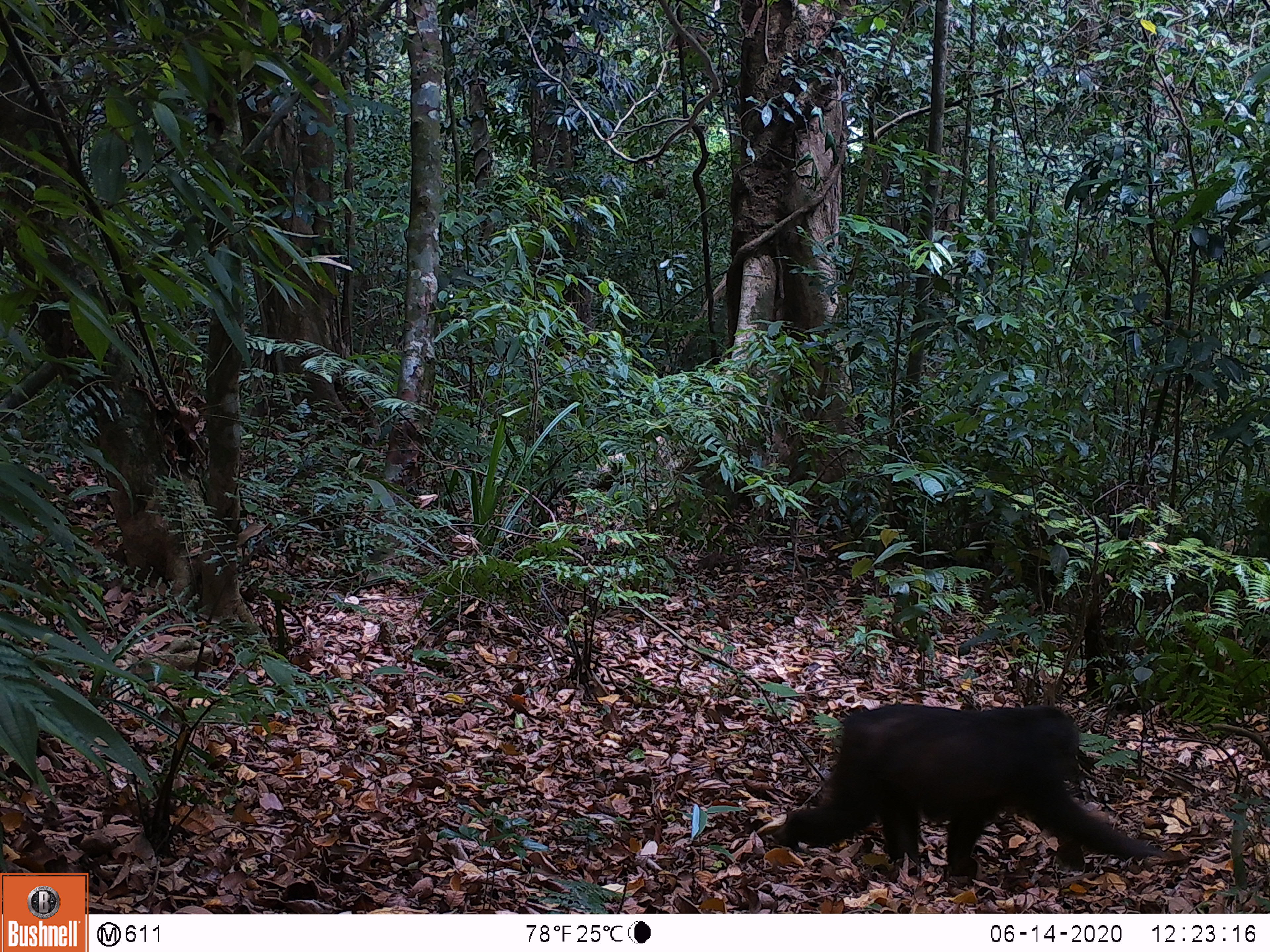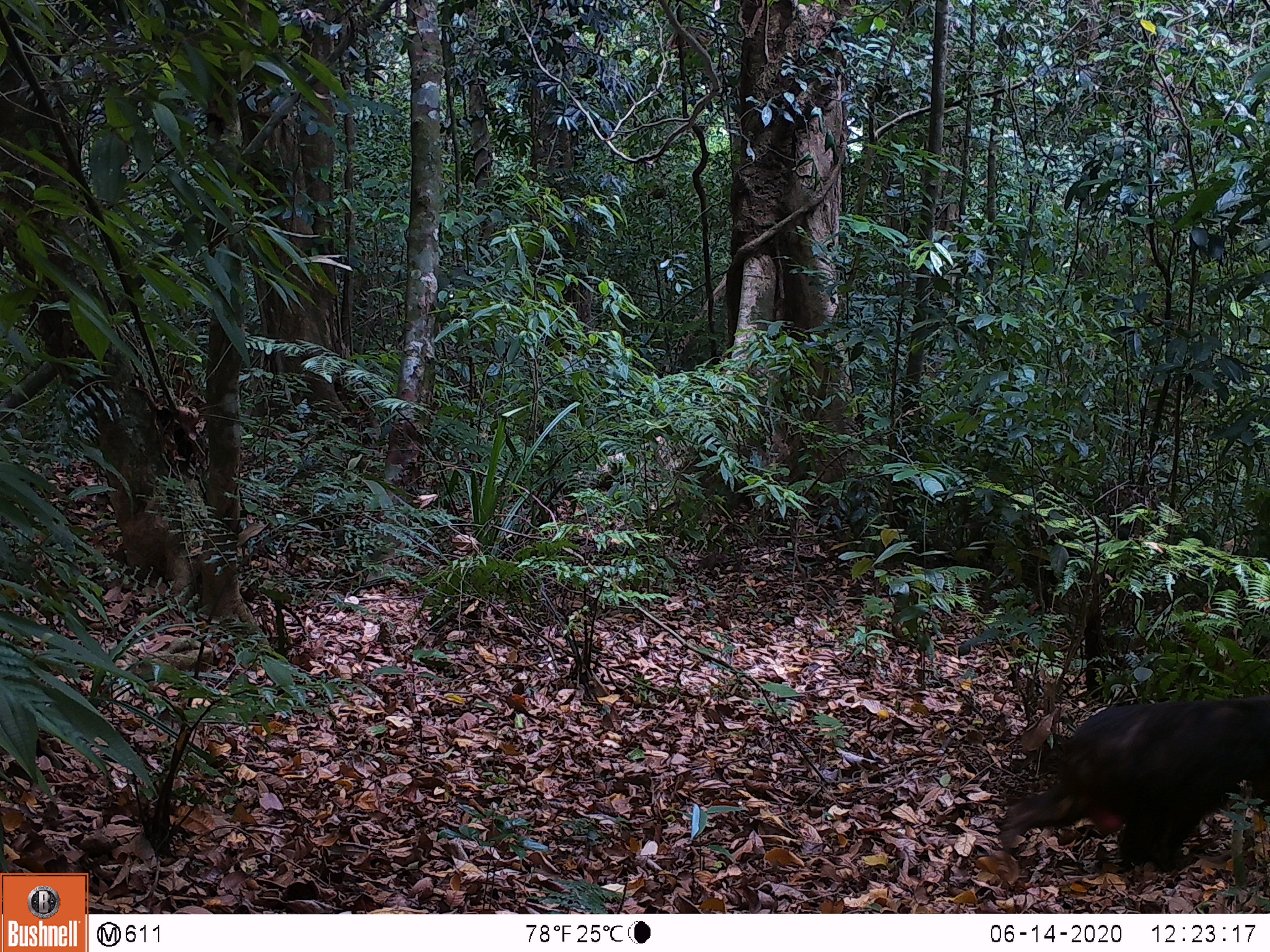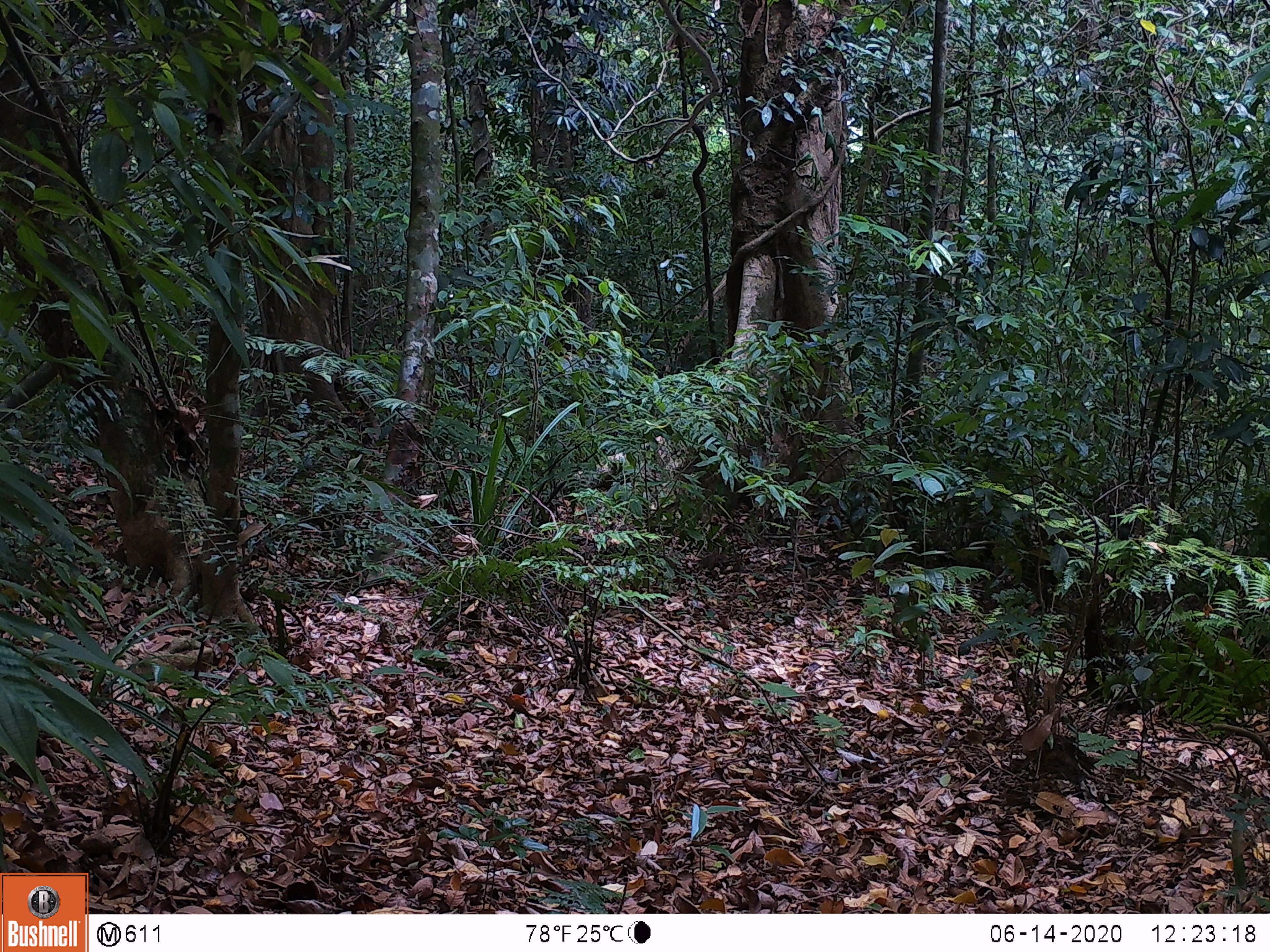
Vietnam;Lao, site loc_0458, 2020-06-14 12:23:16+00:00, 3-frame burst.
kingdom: Animalia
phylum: Chordata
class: Mammalia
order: Artiodactyla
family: Suidae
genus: Sus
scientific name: Sus scrofa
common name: eurasian wild pig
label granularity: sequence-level